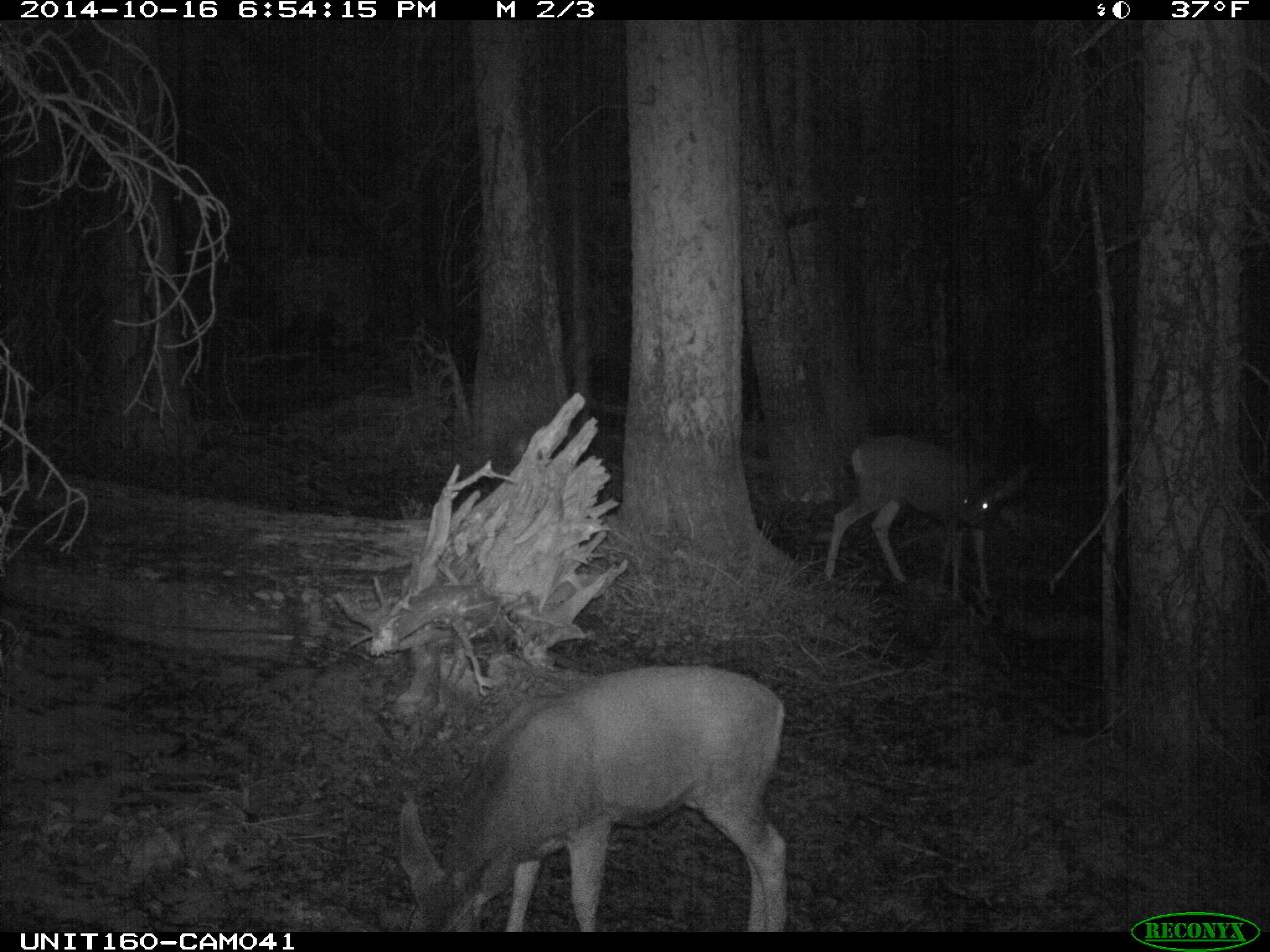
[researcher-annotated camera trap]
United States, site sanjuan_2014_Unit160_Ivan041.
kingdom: Animalia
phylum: Chordata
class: Mammalia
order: Artiodactyla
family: Cervidae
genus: Odocoileus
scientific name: Odocoileus hemionus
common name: mule deer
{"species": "Odocoileus hemionus (mule deer)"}